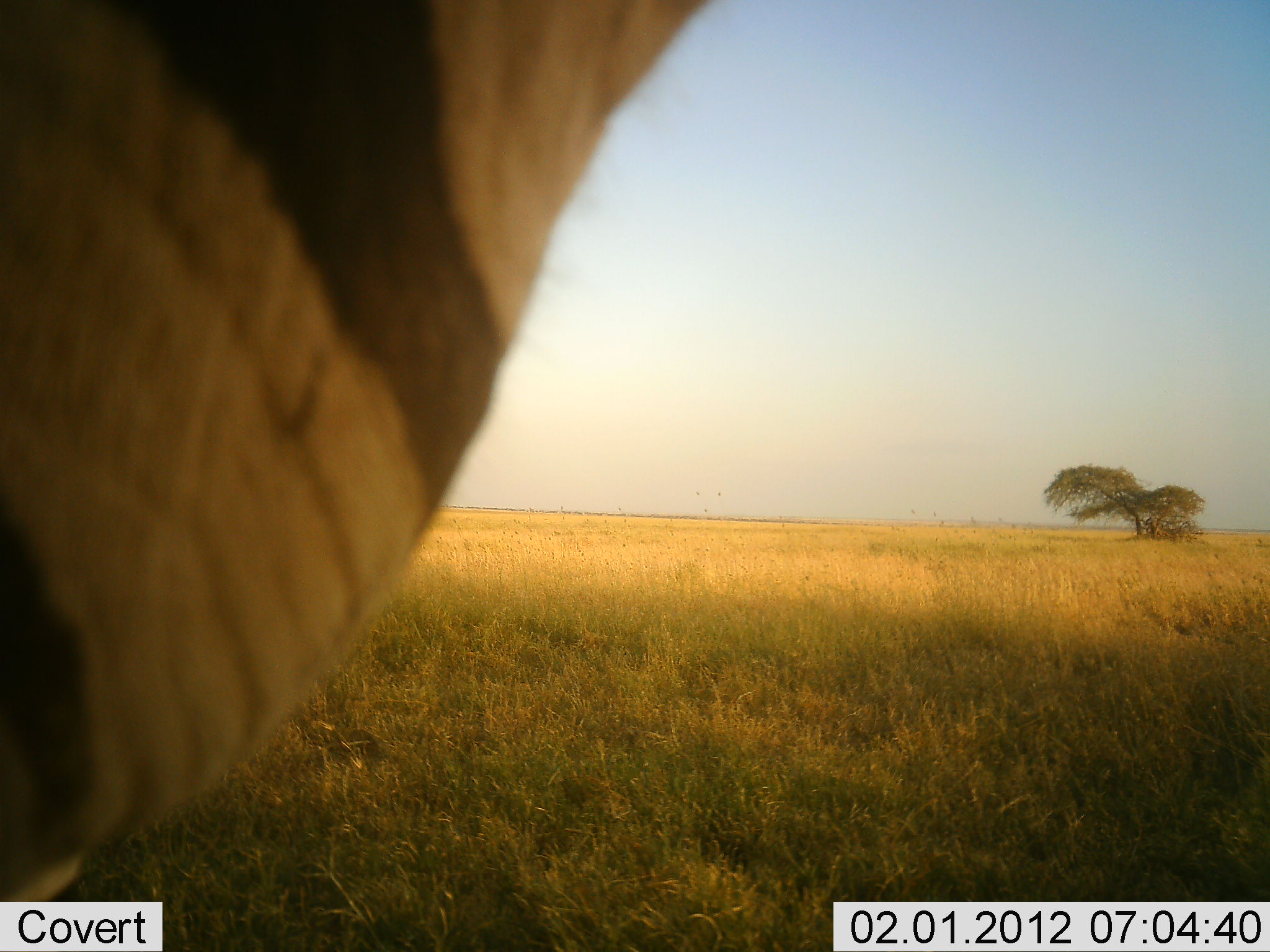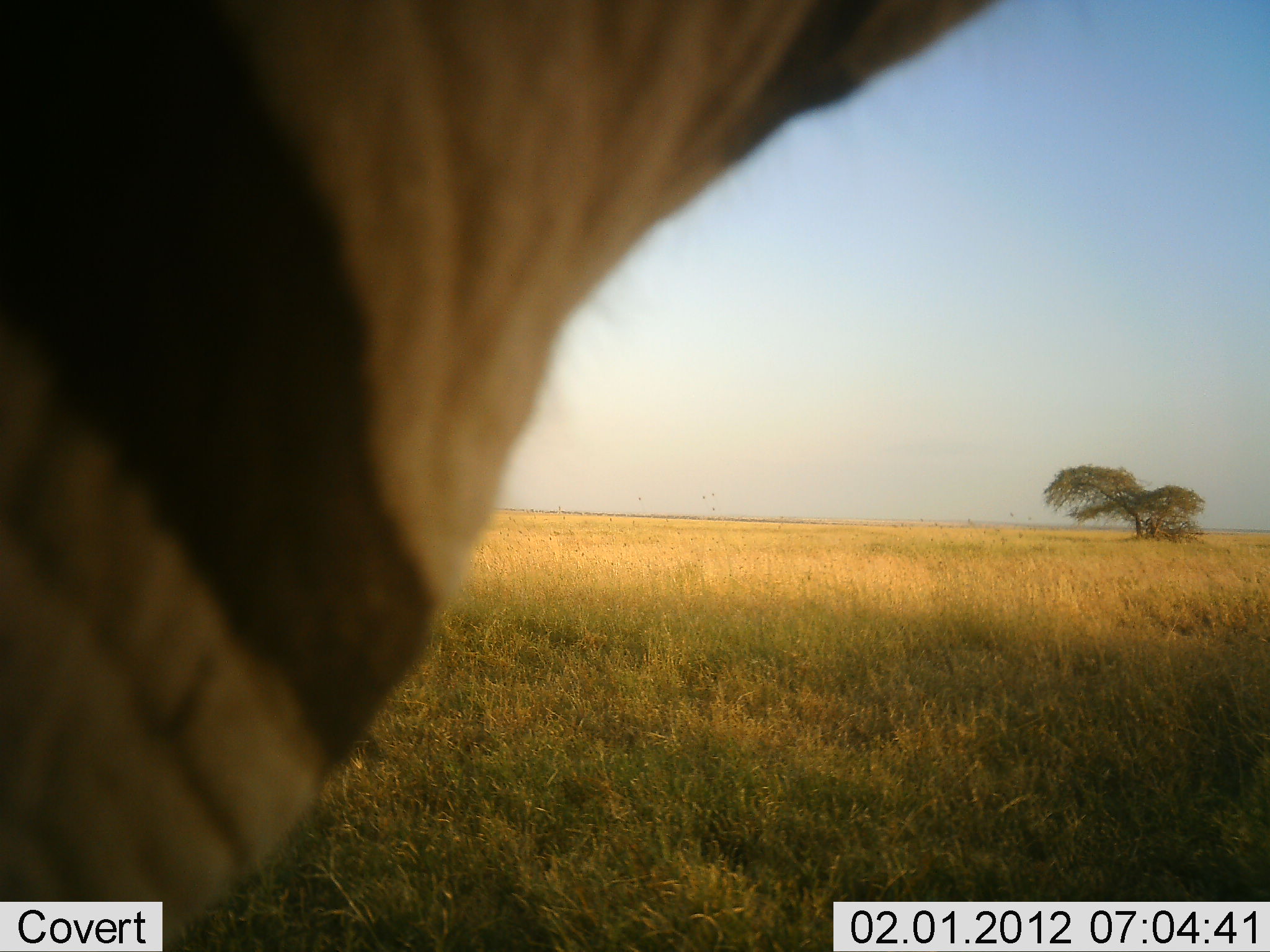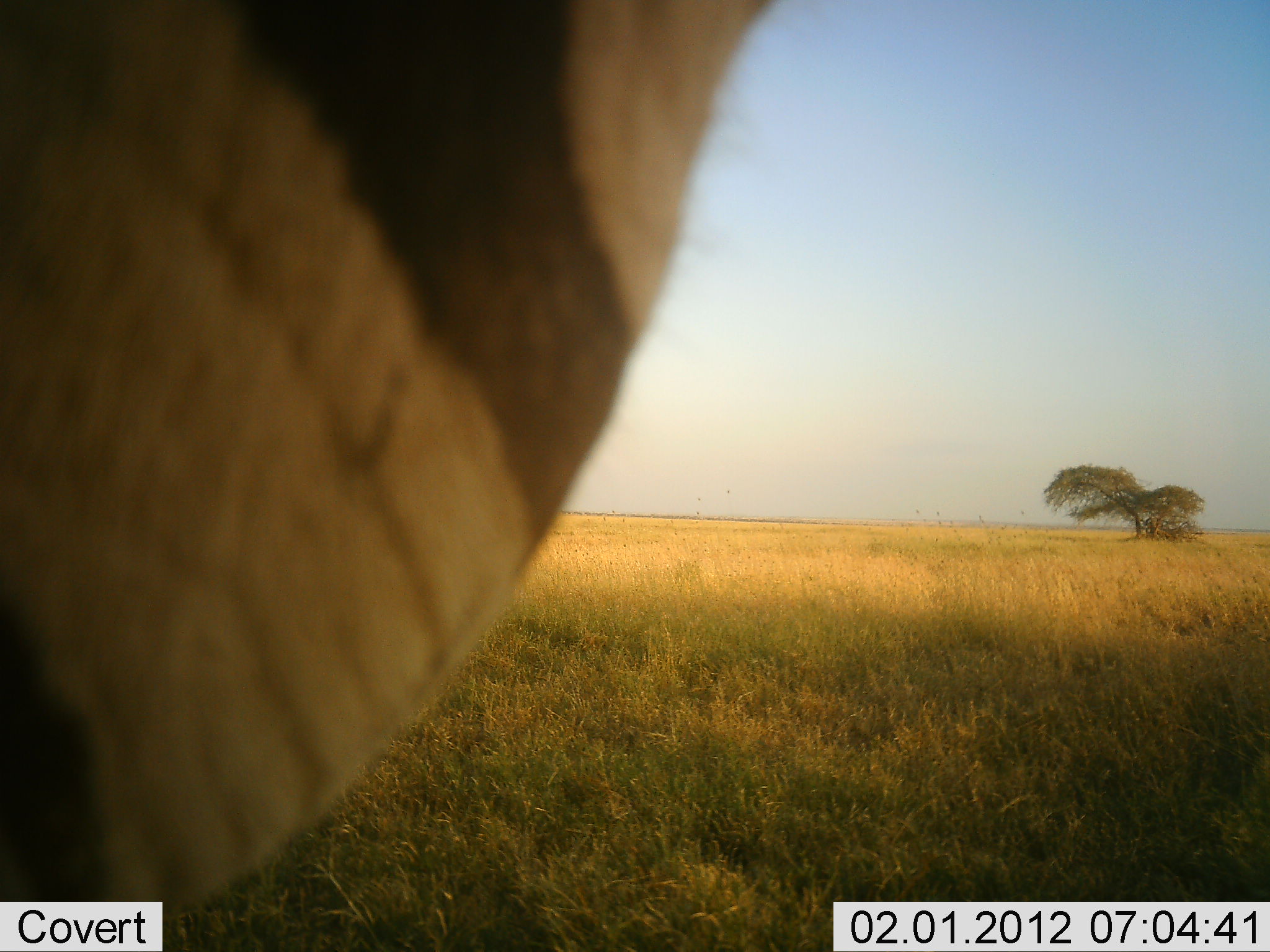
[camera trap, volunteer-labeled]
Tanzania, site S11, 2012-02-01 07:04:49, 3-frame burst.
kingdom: Animalia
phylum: Chordata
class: Mammalia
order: Perissodactyla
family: Equidae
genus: Equus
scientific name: Equus quagga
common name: plains zebra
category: zebra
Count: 1.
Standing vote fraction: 92%.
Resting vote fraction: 0%.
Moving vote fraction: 8%.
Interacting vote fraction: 0%.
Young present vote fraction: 0%.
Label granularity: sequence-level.